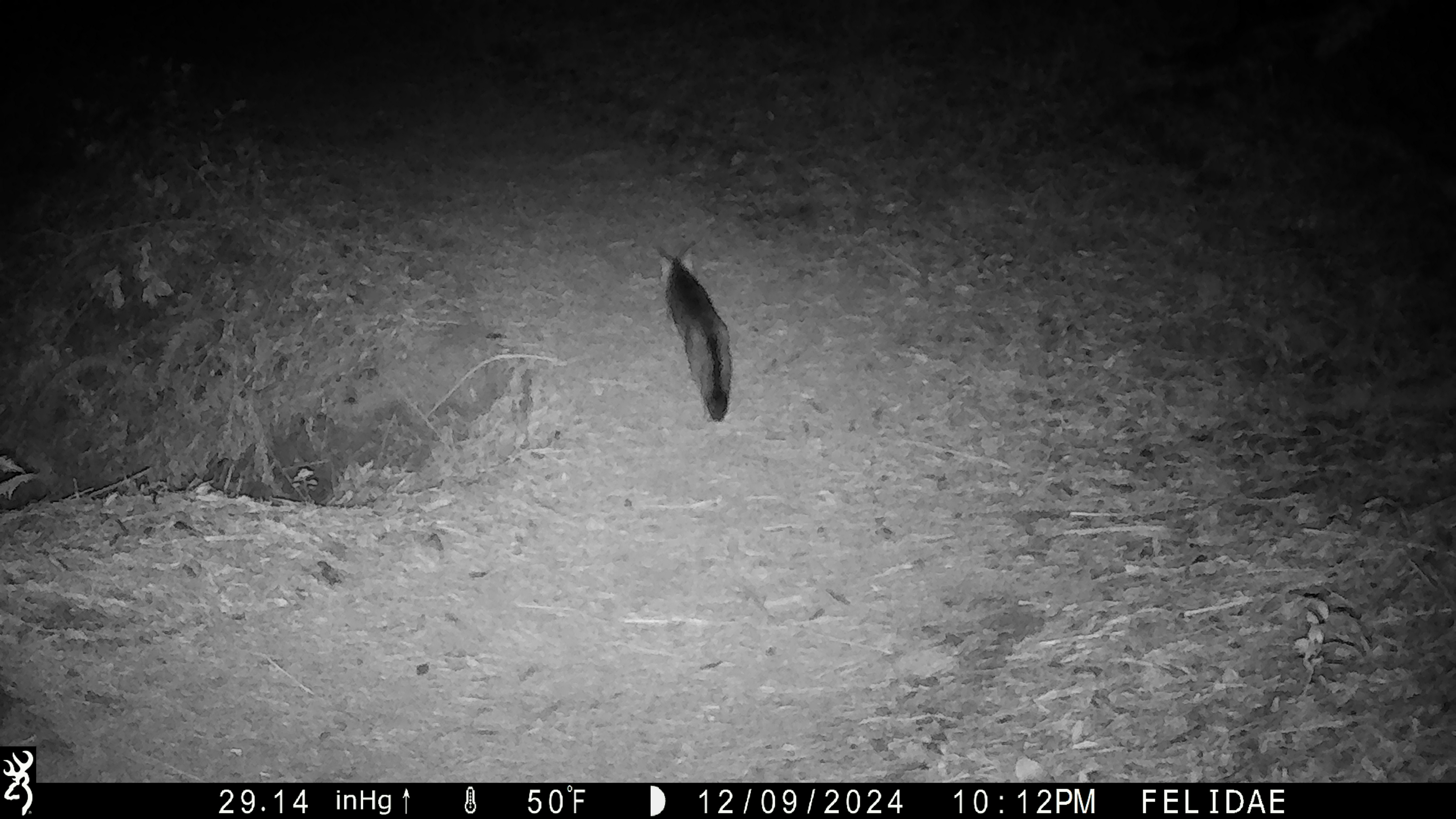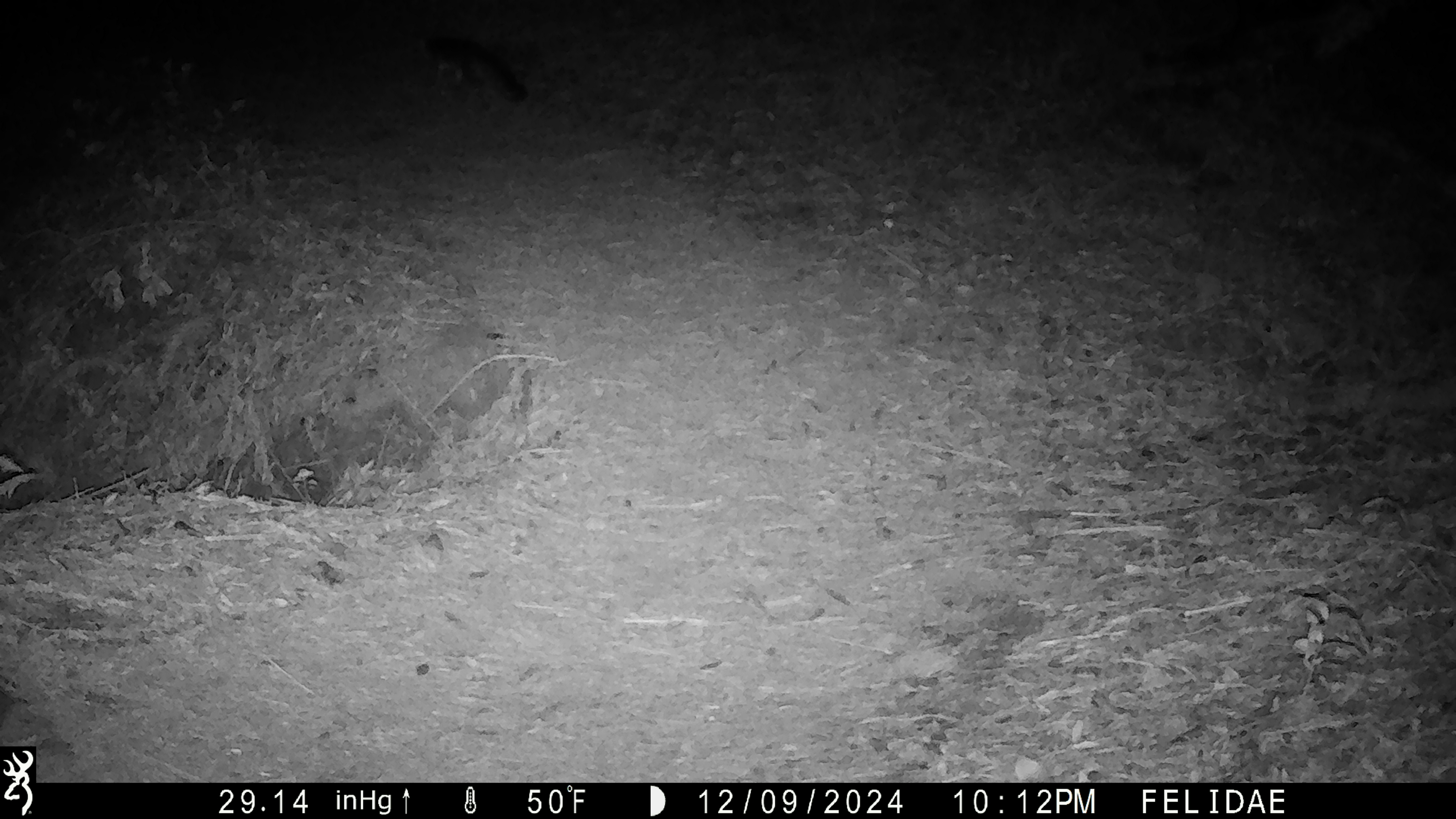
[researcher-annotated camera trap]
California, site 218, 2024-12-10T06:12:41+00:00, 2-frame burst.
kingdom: Animalia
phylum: Chordata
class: Mammalia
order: Carnivora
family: Canidae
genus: Urocyon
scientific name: Urocyon cinereoargenteus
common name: gray fox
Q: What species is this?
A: Gray fox (Urocyon cinereoargenteus).